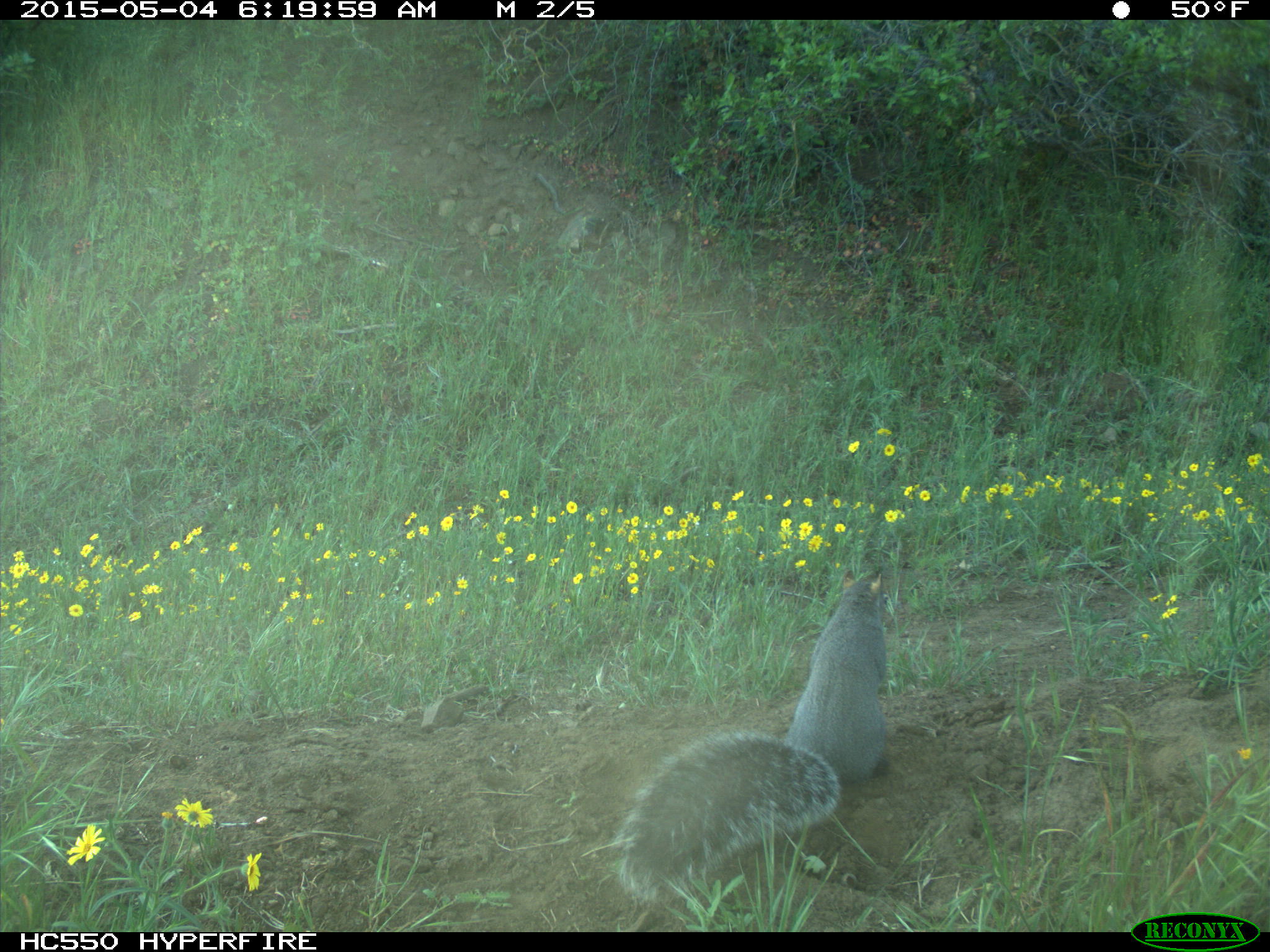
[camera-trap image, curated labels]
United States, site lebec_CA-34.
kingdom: Animalia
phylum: Chordata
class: Mammalia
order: Rodentia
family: Sciuridae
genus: Sciurus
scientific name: Sciurus carolinensis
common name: eastern gray squirrel